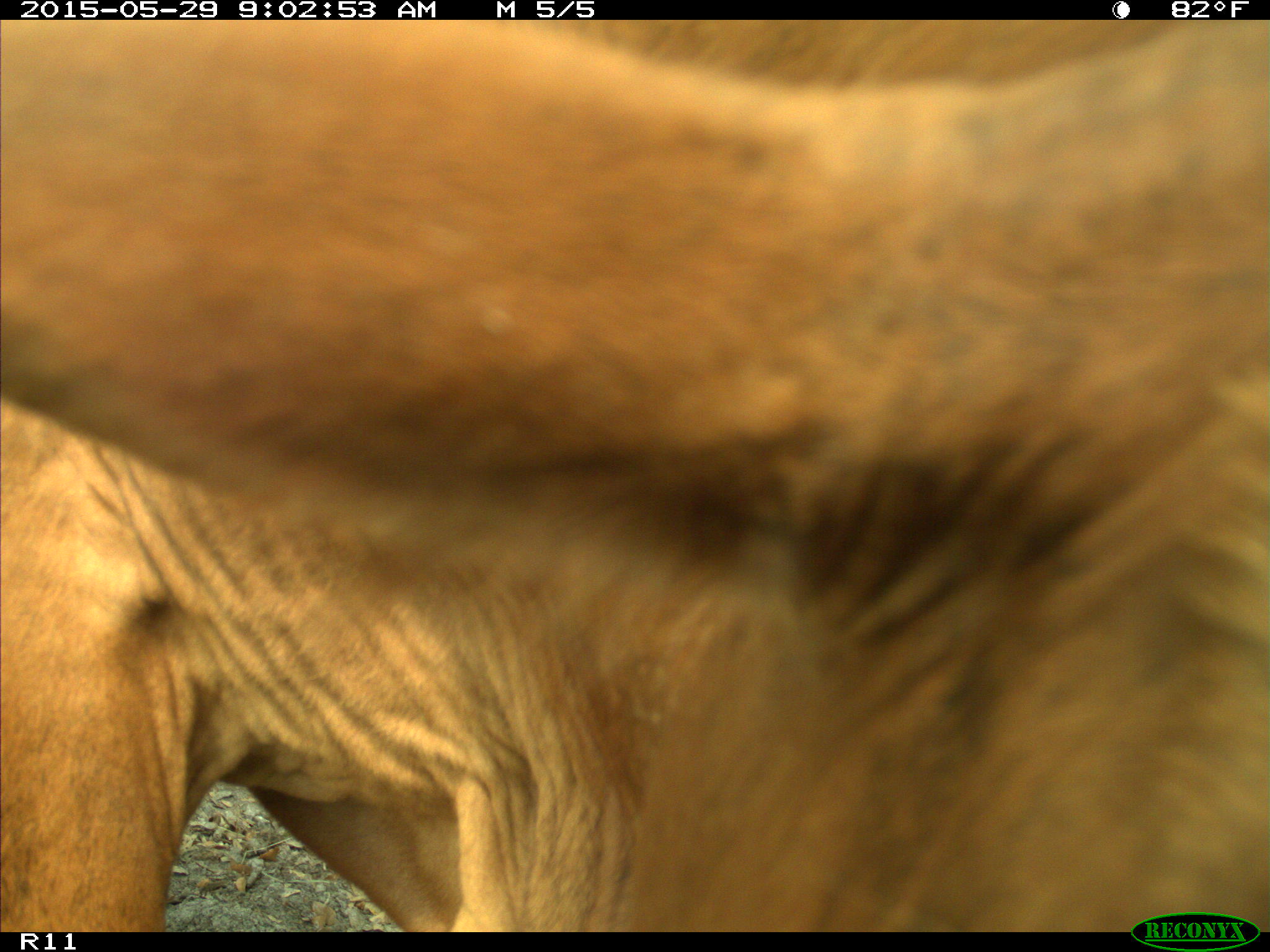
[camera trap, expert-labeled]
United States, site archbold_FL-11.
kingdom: Animalia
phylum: Chordata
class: Mammalia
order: Artiodactyla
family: Bovidae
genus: Bos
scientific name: Bos taurus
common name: domestic cow